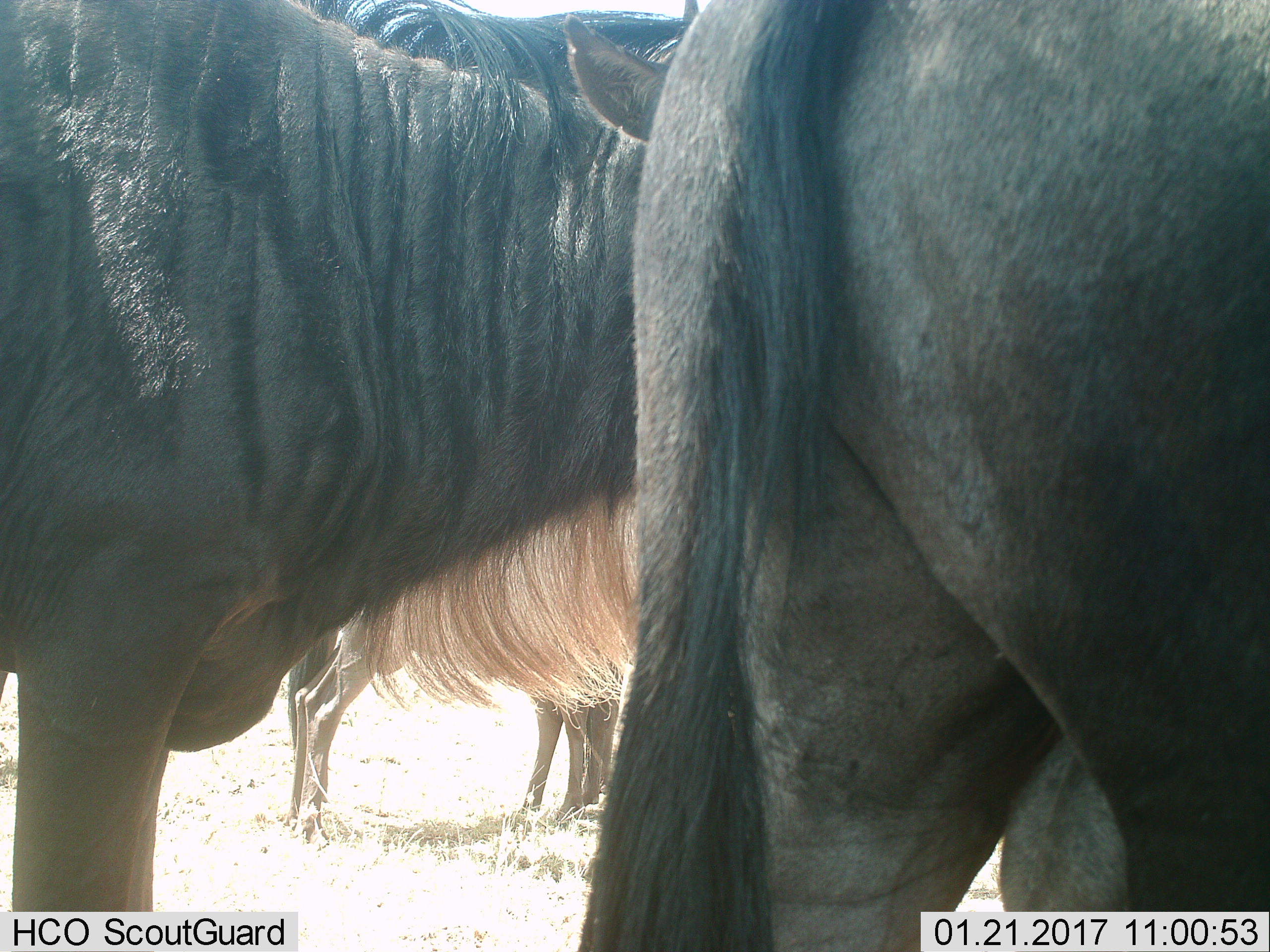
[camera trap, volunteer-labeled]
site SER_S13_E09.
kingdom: Animalia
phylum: Chordata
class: Mammalia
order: Artiodactyla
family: Bovidae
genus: Connochaetes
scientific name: Connochaetes taurinus taurinus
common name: blue wildebeest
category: wildebeestblue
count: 4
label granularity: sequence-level